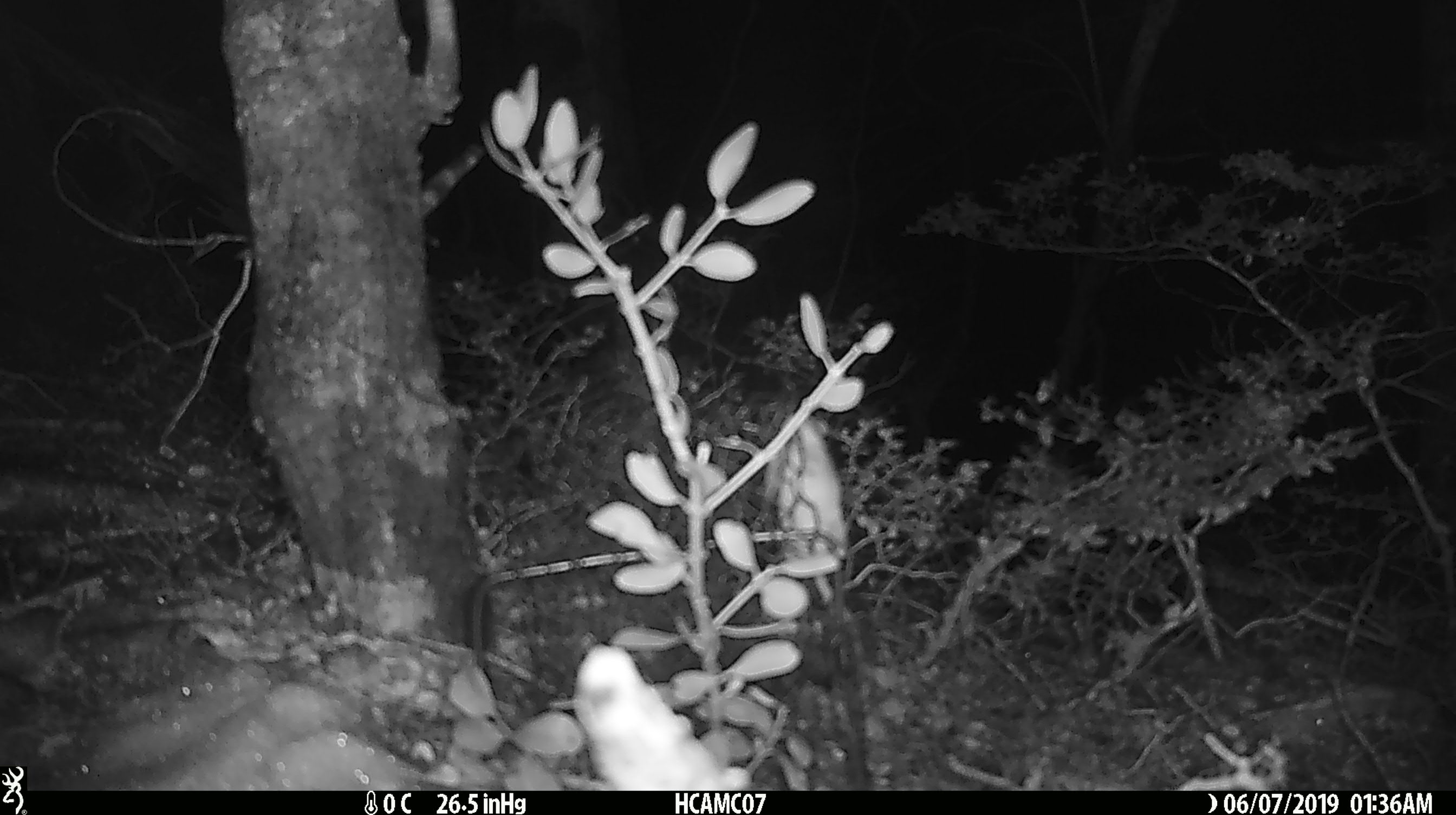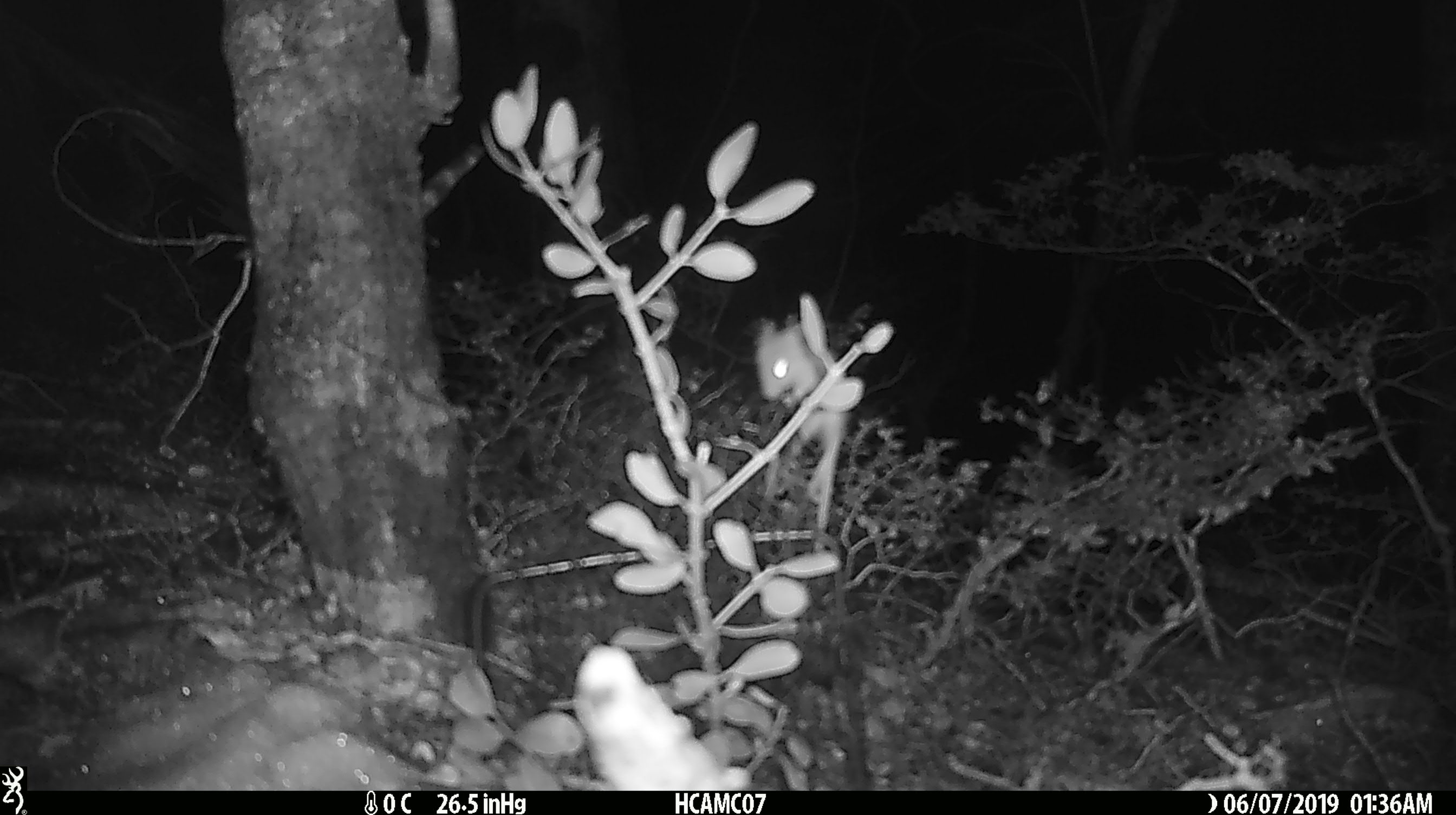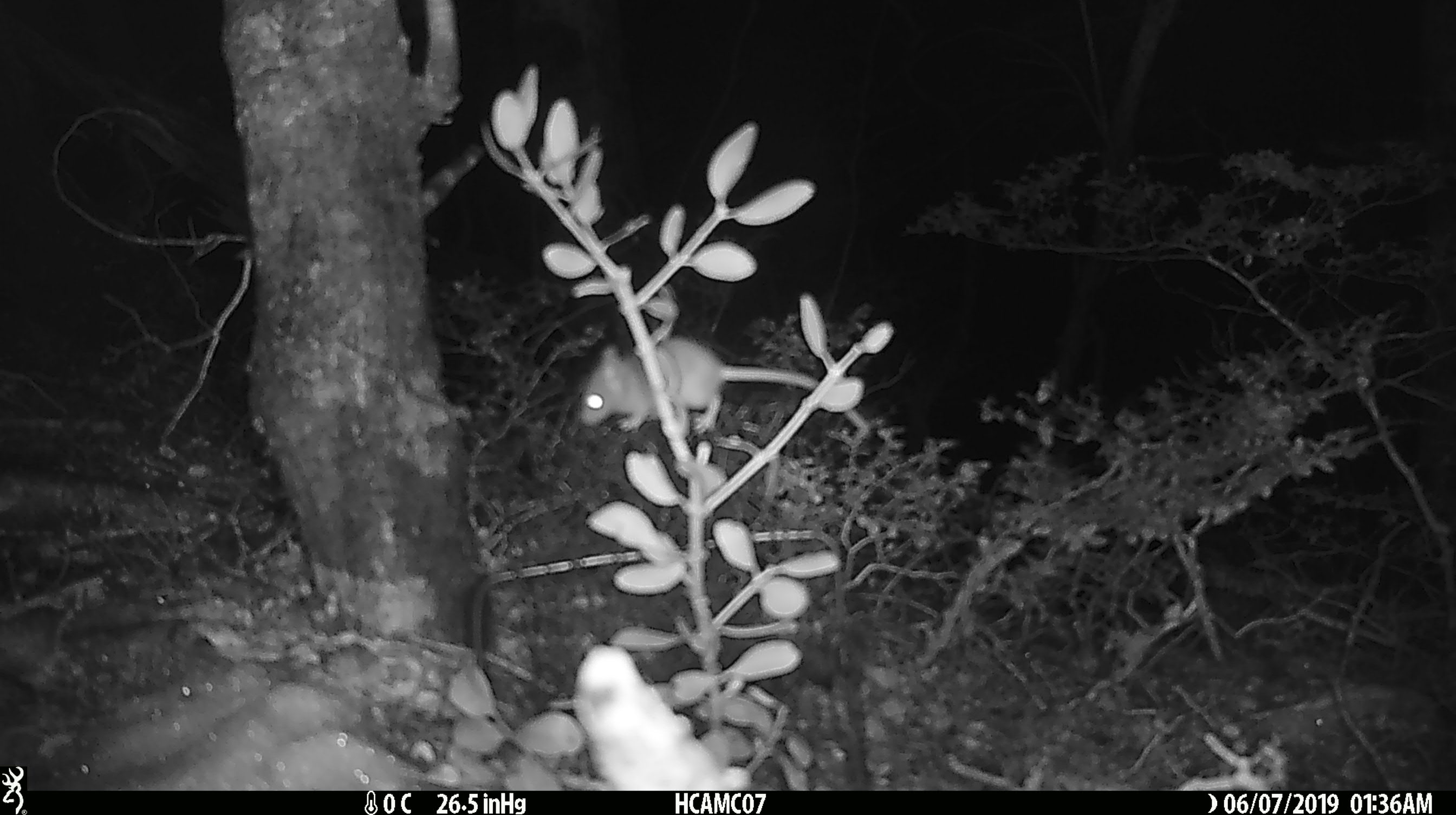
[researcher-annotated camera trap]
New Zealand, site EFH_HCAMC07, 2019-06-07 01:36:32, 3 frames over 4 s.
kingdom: Animalia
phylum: Chordata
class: Mammalia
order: Rodentia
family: Muridae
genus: Mus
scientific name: Mus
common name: mouse